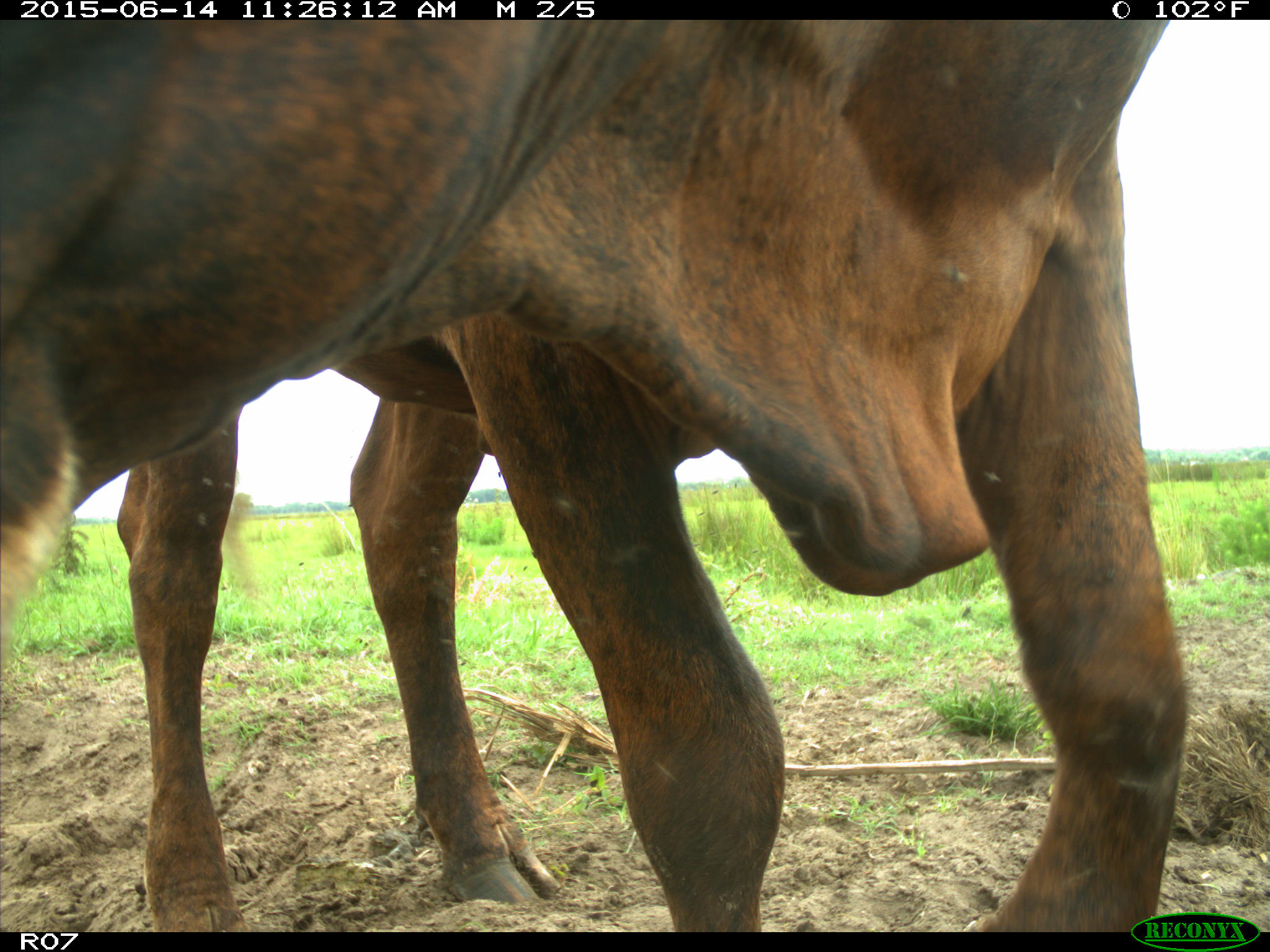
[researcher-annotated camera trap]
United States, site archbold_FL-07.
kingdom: Animalia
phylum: Chordata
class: Mammalia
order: Artiodactyla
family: Bovidae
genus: Bos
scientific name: Bos taurus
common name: domestic cow